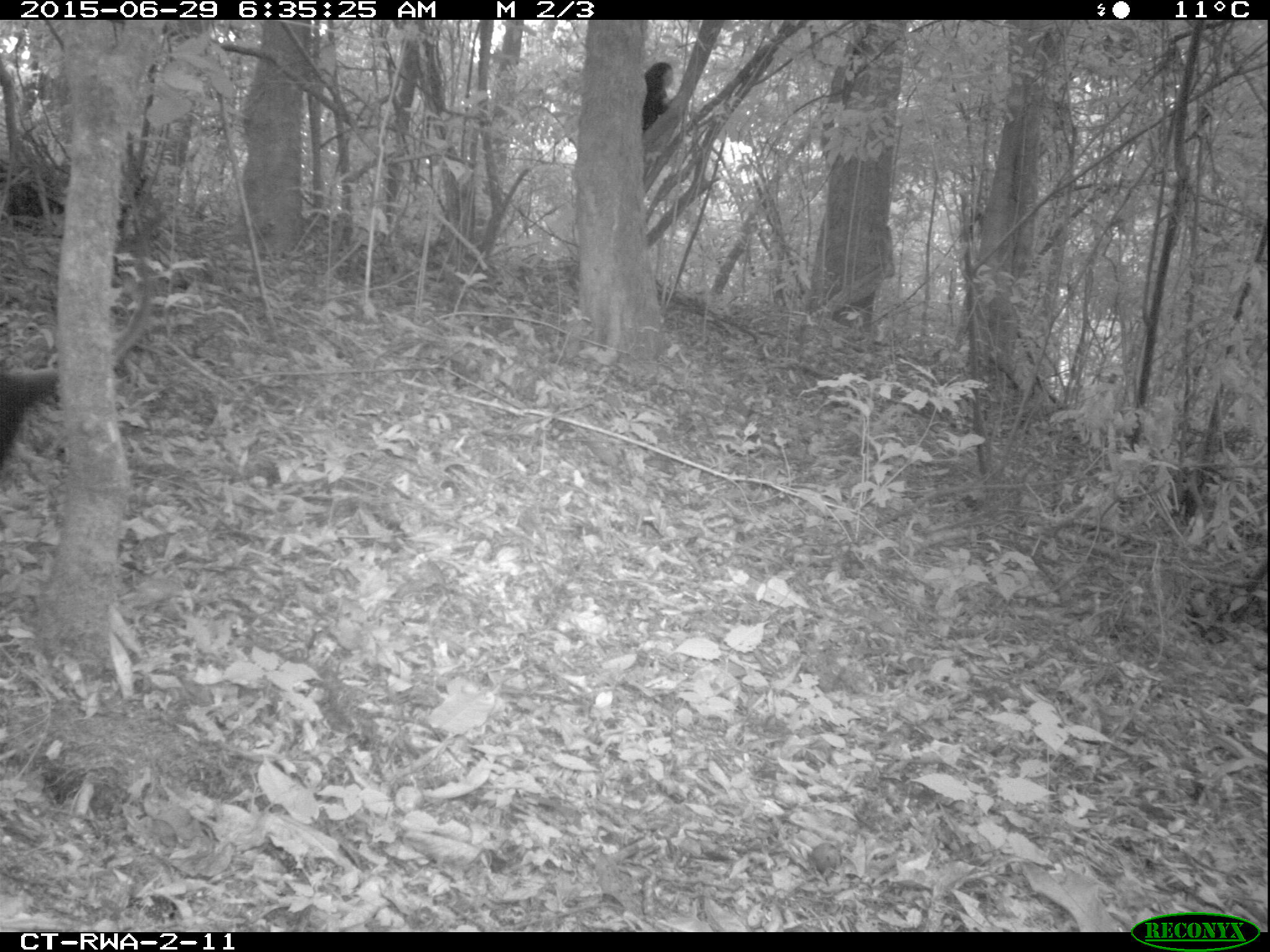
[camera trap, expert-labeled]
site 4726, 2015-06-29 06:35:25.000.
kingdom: Animalia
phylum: Chordata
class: Mammalia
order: Primates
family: Cercopithecidae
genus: Allochrocebus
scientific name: Allochrocebus lhoesti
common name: l'hoest's monkey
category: cercopithecus lhoesti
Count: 2.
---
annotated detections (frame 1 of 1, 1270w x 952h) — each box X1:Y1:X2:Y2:
cercopithecus lhoesti: 0:211:168:459; 633:61:683:133; 0:168:63:215